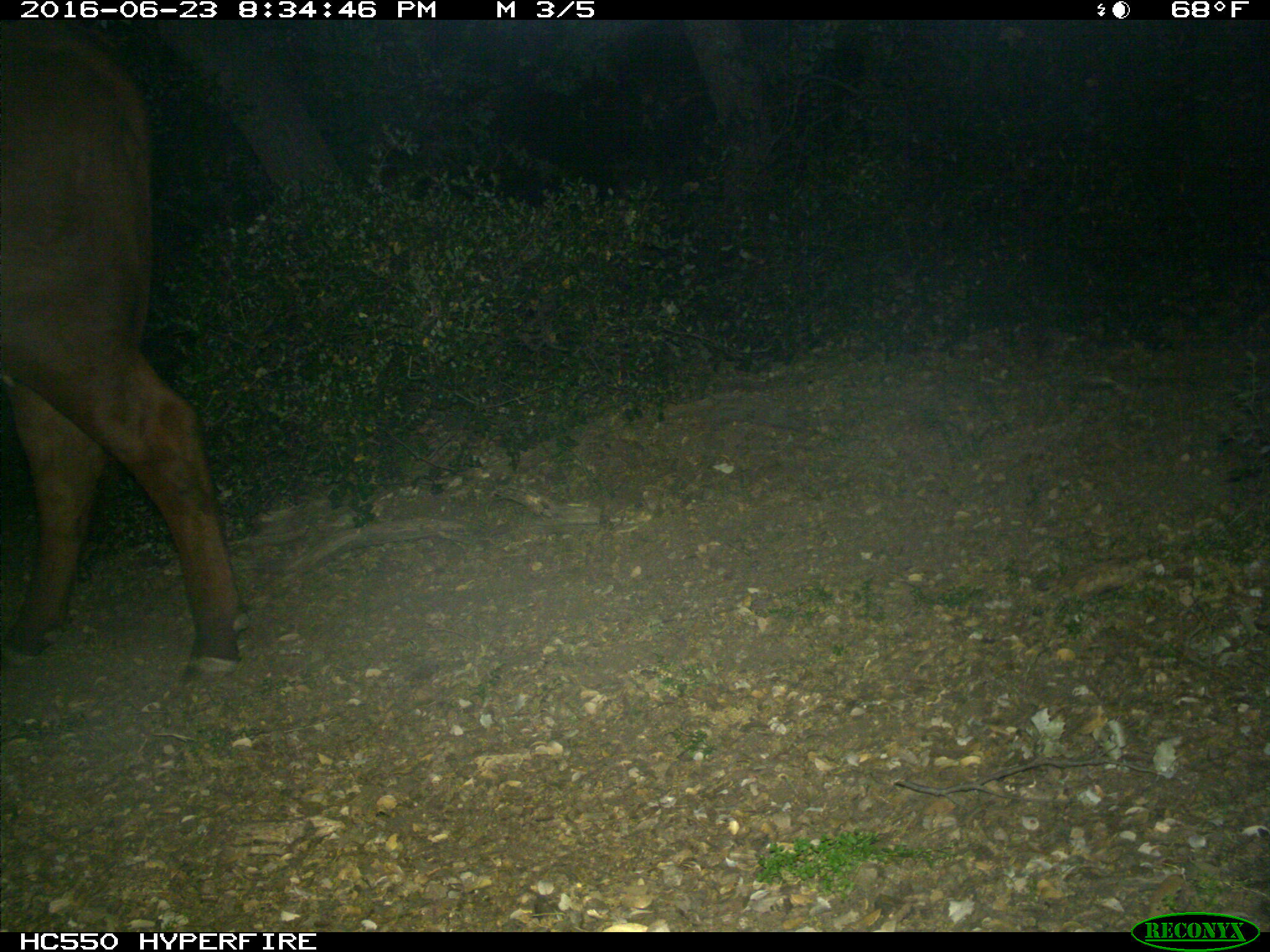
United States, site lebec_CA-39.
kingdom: Animalia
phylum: Chordata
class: Mammalia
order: Artiodactyla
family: Bovidae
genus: Bos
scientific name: Bos taurus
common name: domestic cow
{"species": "Bos taurus (domestic cow)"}